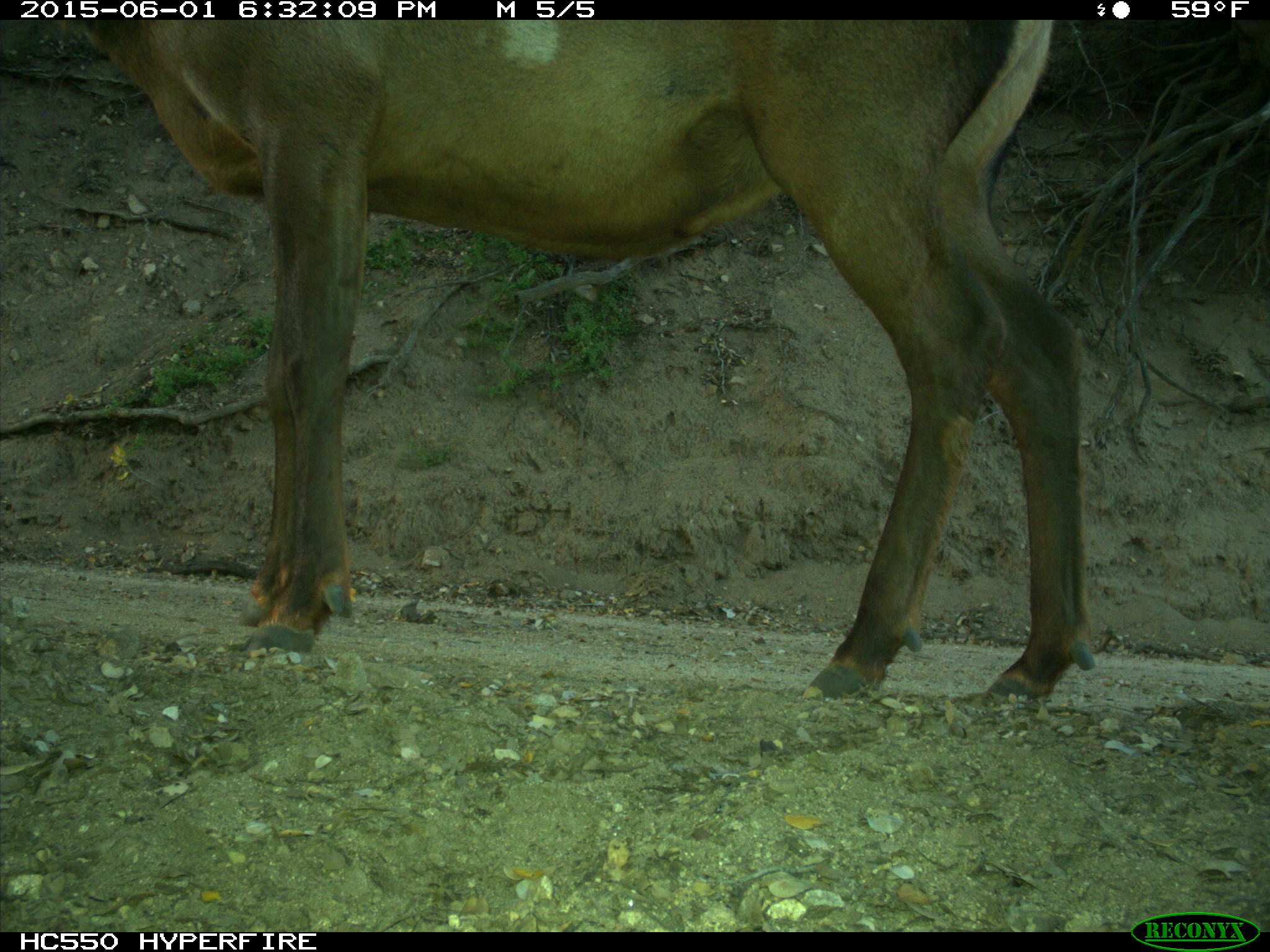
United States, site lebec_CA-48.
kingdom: Animalia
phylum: Chordata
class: Mammalia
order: Artiodactyla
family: Cervidae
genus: Cervus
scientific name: Cervus canadensis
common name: elk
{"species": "Cervus canadensis (elk)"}